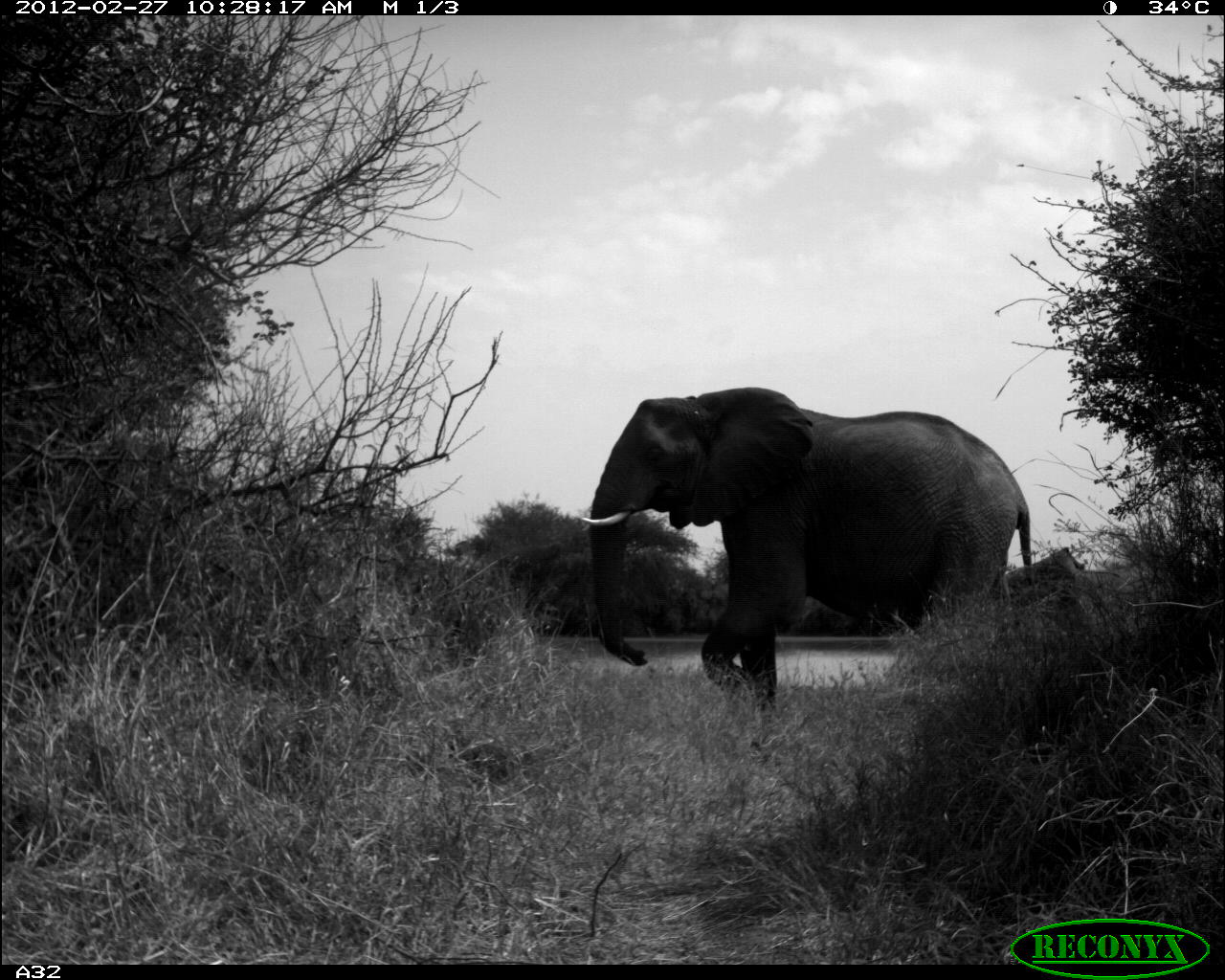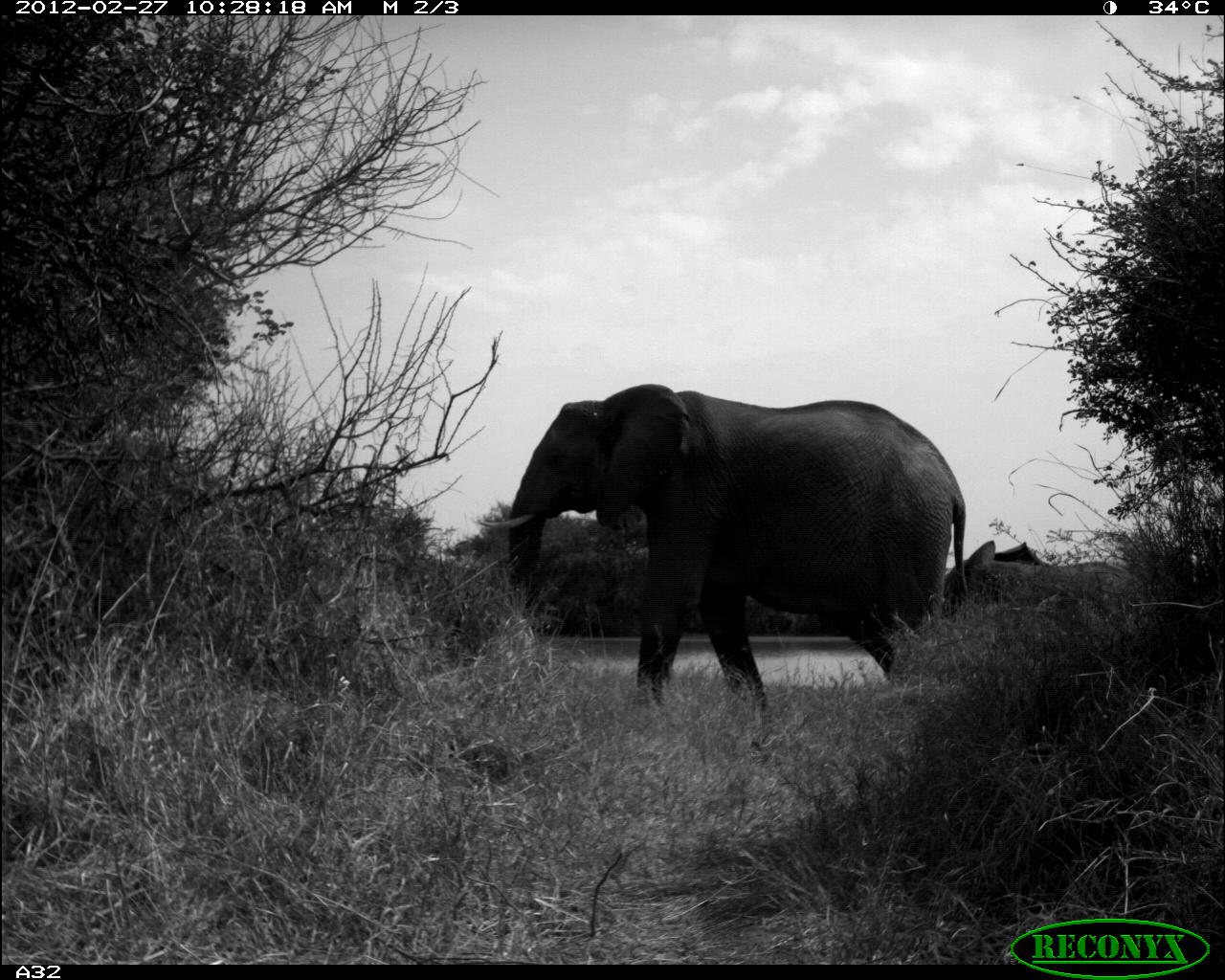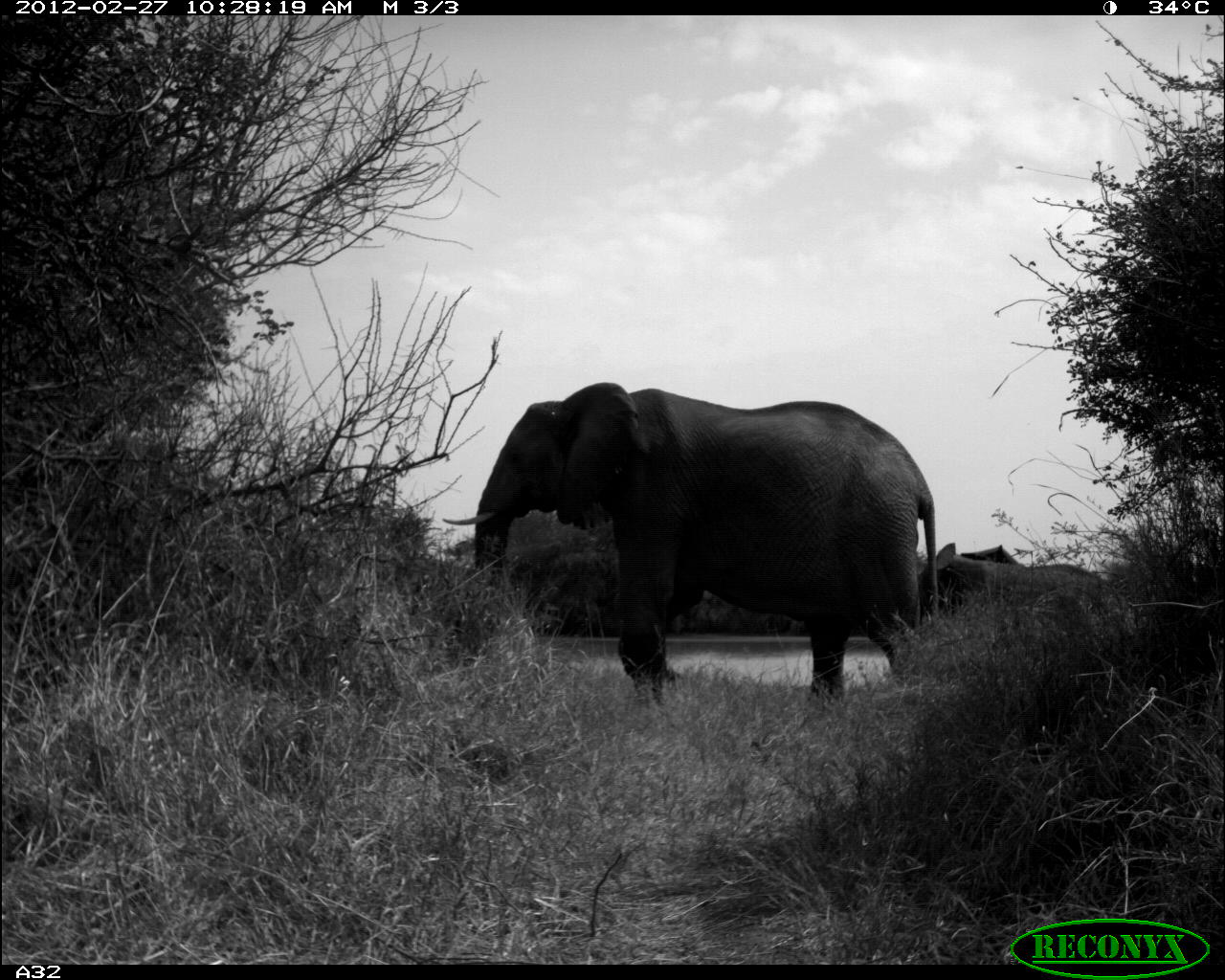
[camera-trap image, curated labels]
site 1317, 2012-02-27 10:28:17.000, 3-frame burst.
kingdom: Animalia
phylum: Chordata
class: Mammalia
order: Proboscidea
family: Elephantidae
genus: Loxodonta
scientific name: Loxodonta africana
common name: african bush elephant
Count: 2.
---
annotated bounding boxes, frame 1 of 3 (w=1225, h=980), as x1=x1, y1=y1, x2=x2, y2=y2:
loxodonta africana: x1=579, y1=386, x2=1031, y2=718; x1=998, y1=546, x2=1086, y2=608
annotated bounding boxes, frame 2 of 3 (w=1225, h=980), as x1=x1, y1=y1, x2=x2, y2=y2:
loxodonta africana: x1=474, y1=383, x2=968, y2=720; x1=937, y1=539, x2=1126, y2=622